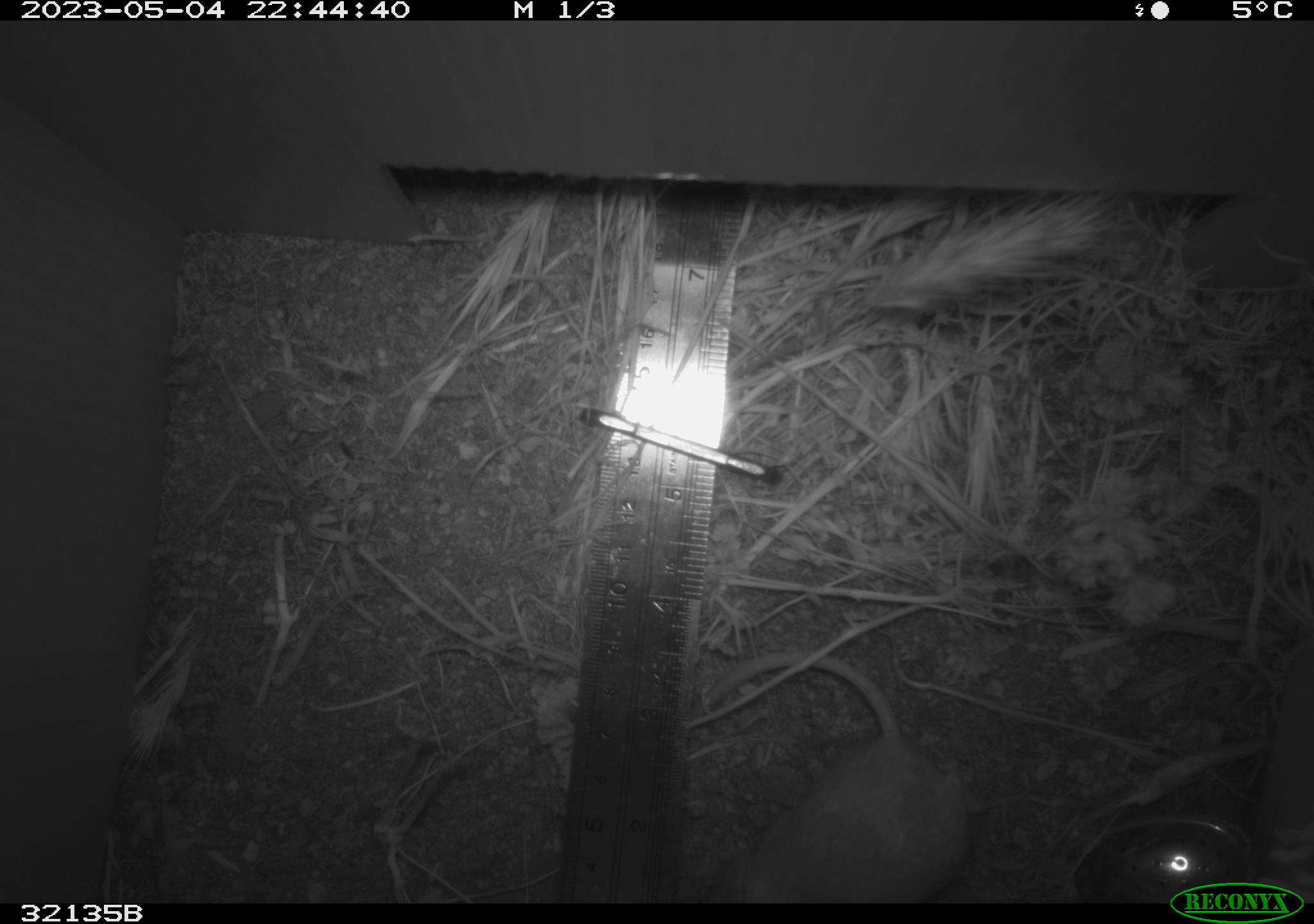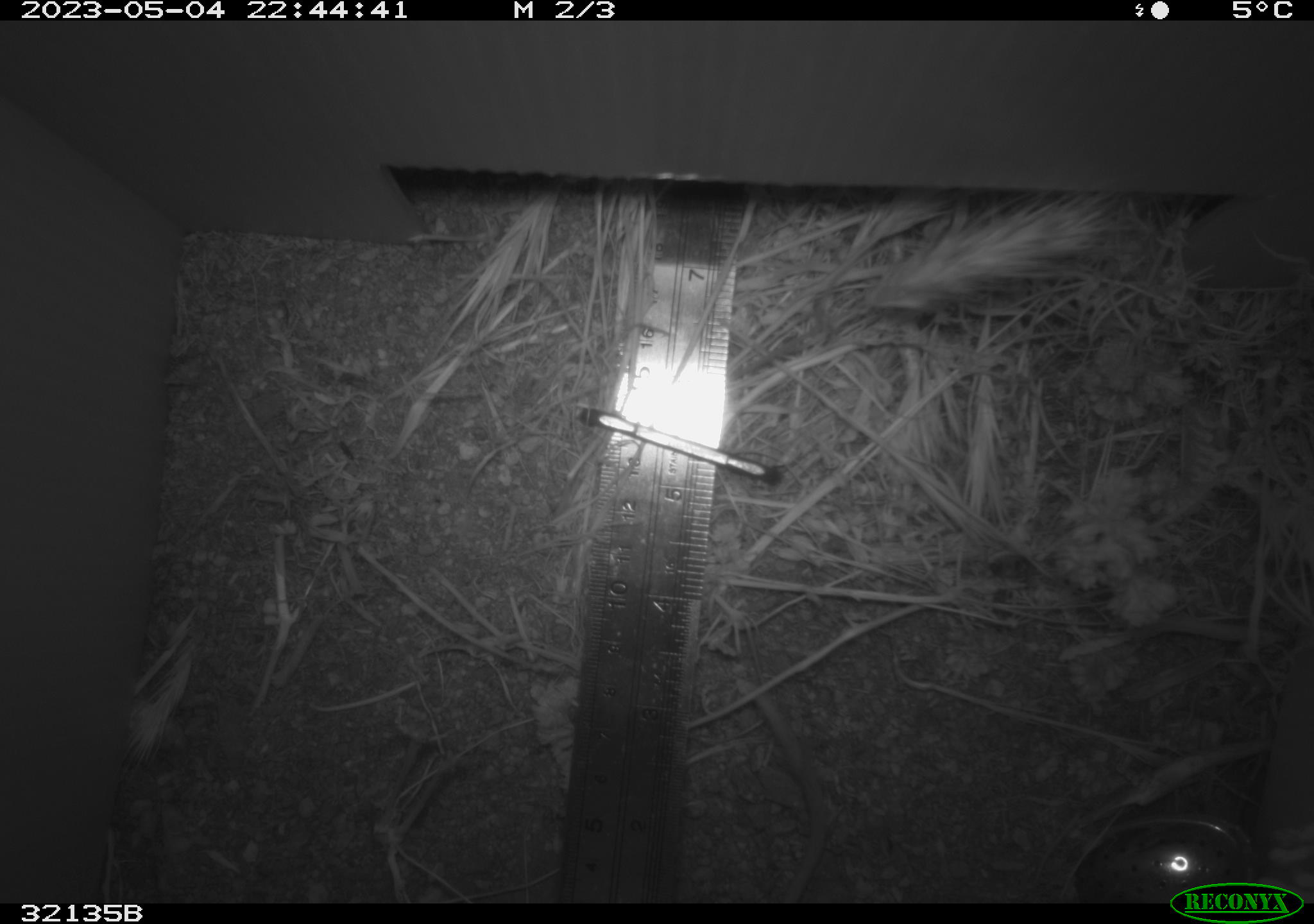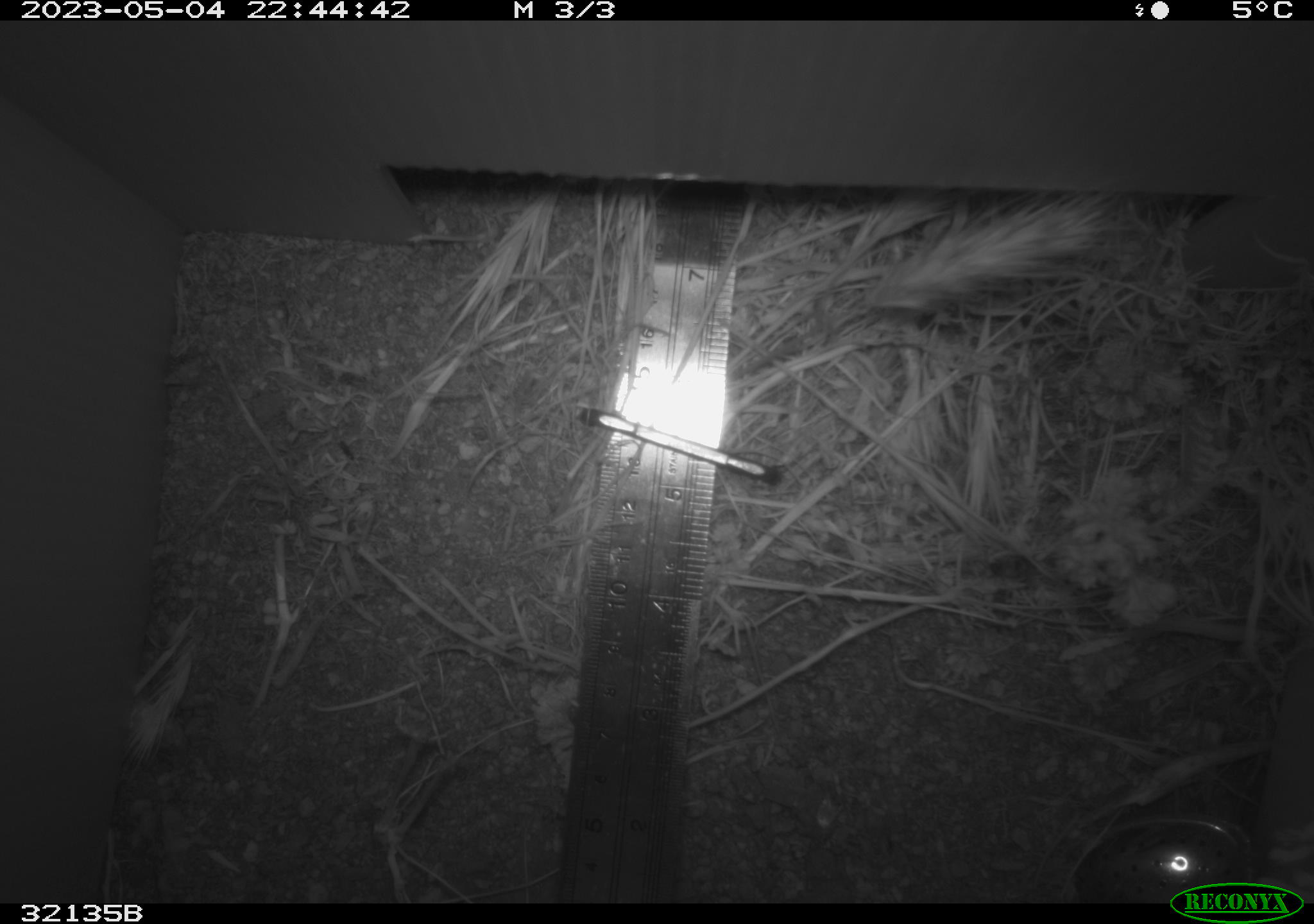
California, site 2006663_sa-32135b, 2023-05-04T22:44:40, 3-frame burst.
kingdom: Animalia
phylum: Chordata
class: Mammalia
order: Rodentia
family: Cricetidae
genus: Peromyscus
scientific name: Peromyscus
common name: deer mice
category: peromyscus species